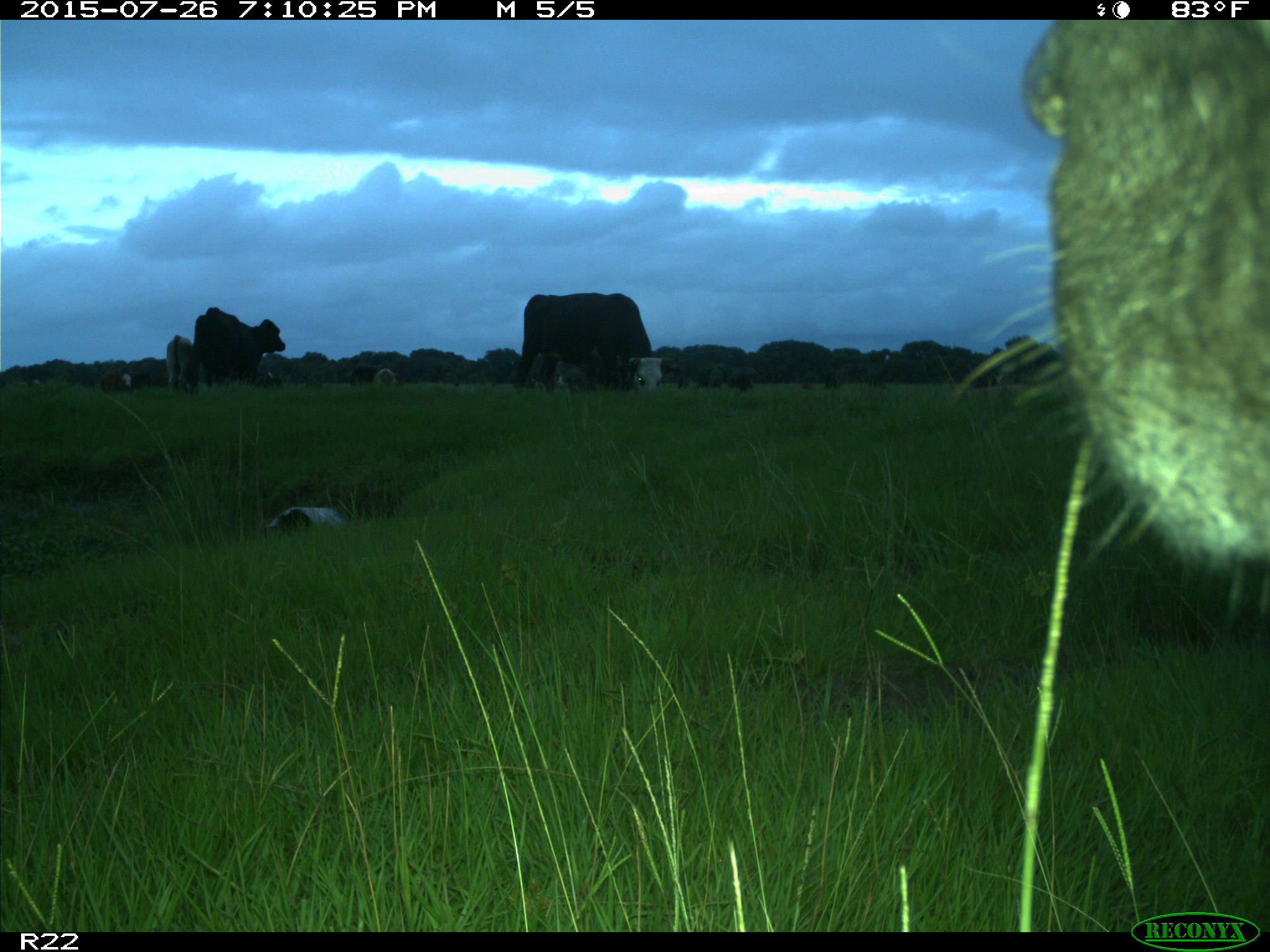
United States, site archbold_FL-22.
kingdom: Animalia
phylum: Chordata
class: Mammalia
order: Artiodactyla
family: Bovidae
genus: Bos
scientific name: Bos taurus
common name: domestic cow